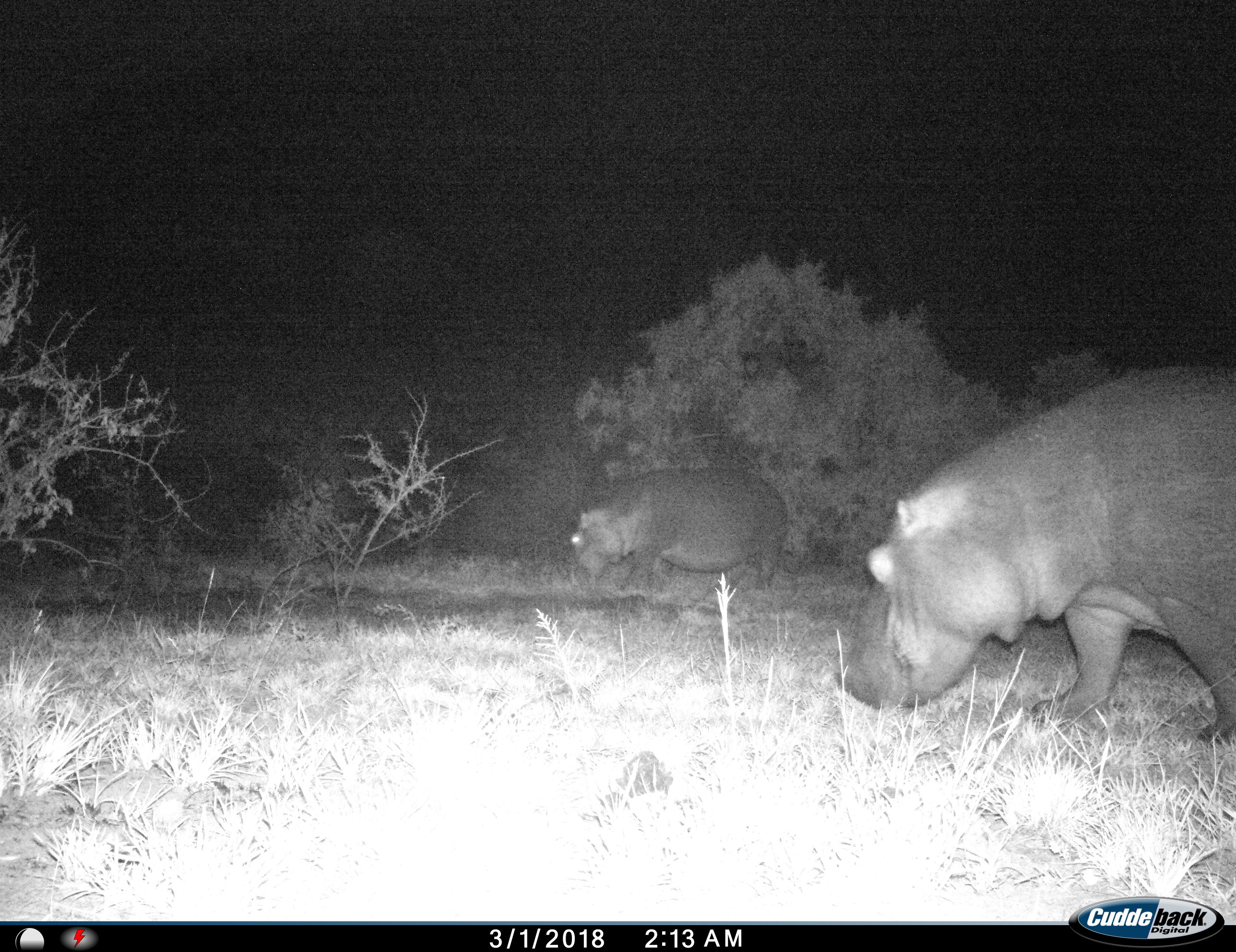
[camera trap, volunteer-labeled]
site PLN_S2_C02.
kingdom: Animalia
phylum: Chordata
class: Mammalia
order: Artiodactyla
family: Hippopotamidae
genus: Hippopotamus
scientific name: Hippopotamus amphibius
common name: hippopotamus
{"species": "hippopotamus (Hippopotamus amphibius)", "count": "2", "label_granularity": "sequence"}